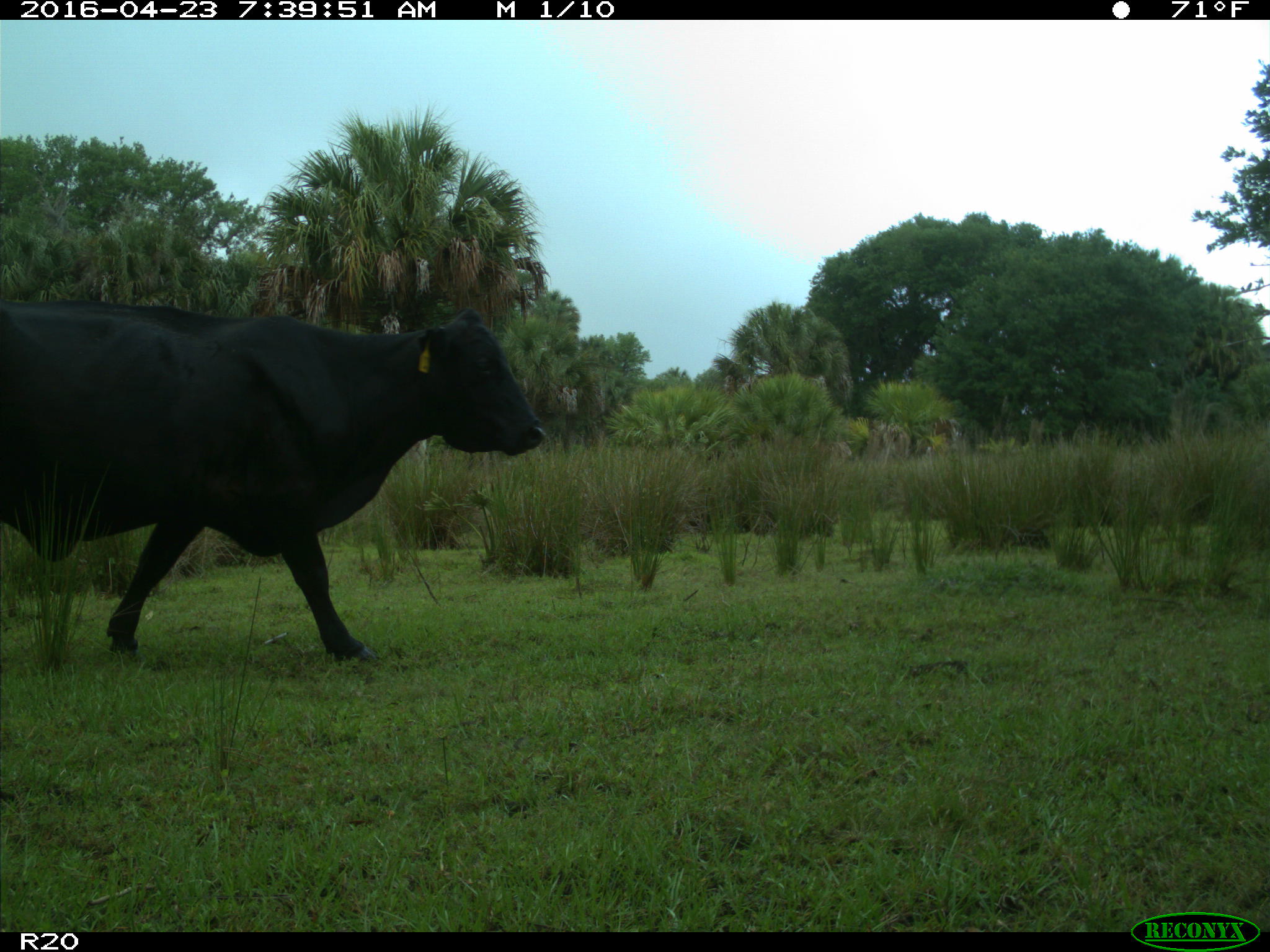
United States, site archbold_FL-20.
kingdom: Animalia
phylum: Chordata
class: Mammalia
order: Artiodactyla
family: Bovidae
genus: Bos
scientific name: Bos taurus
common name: domestic cow